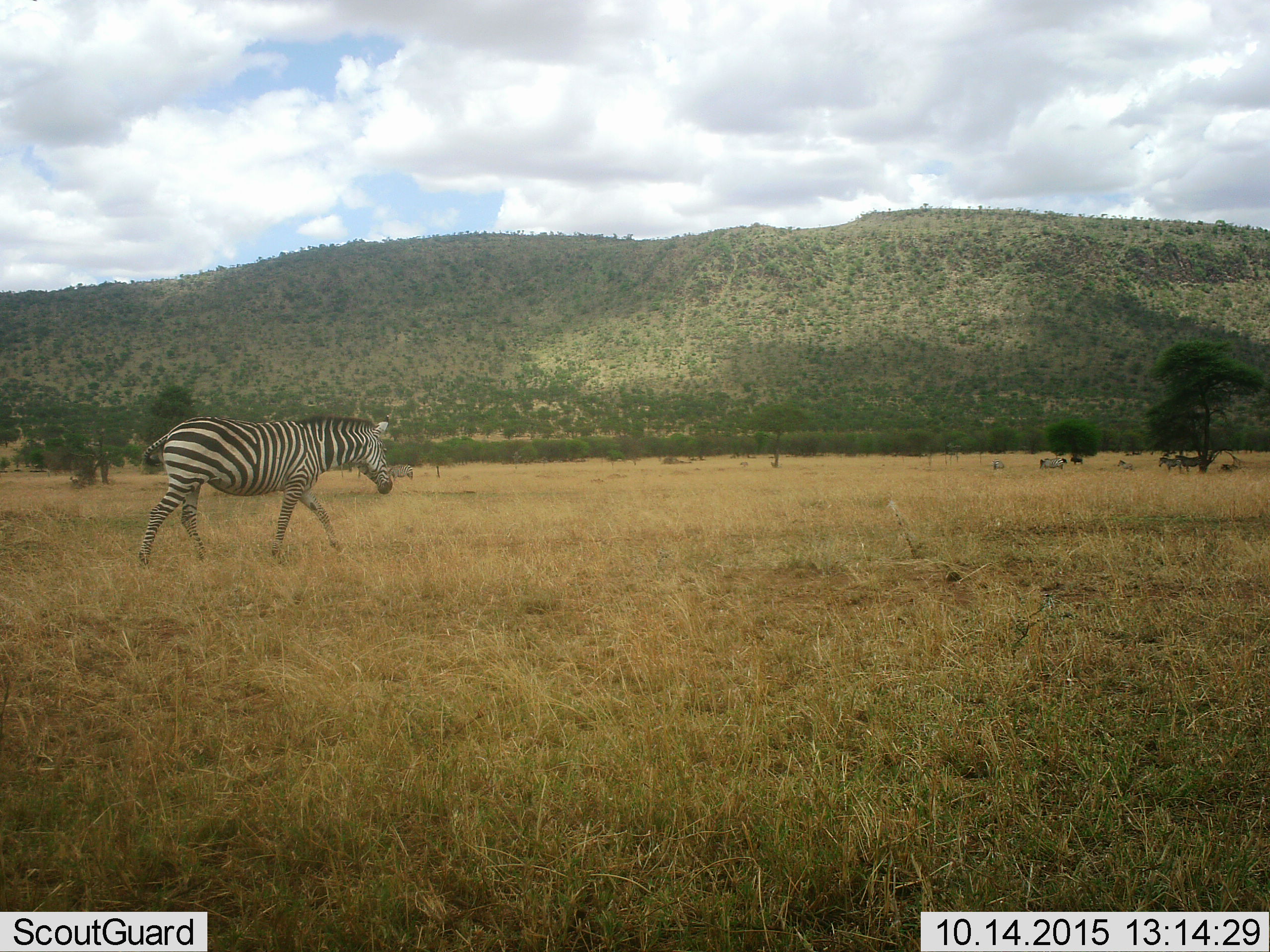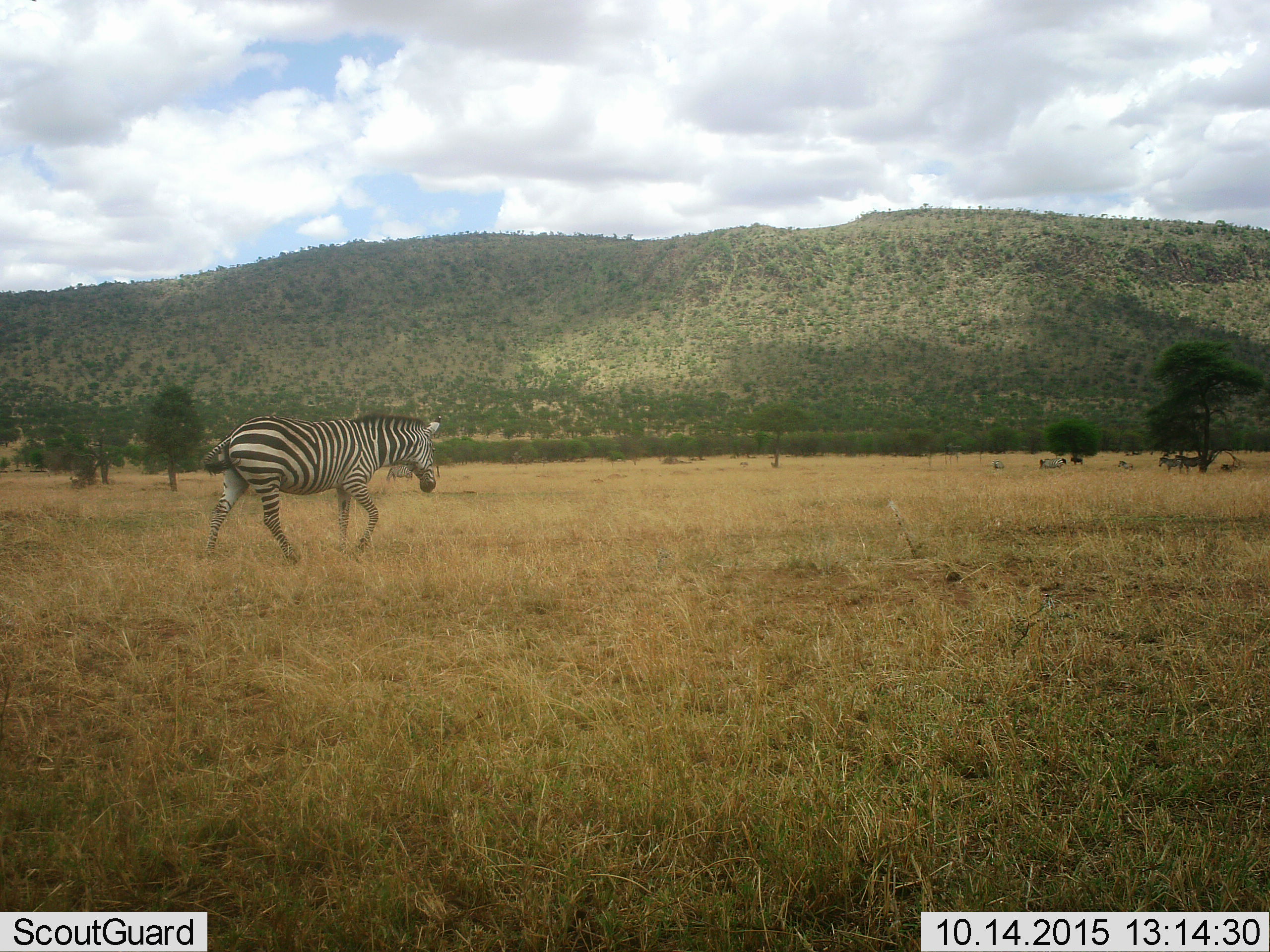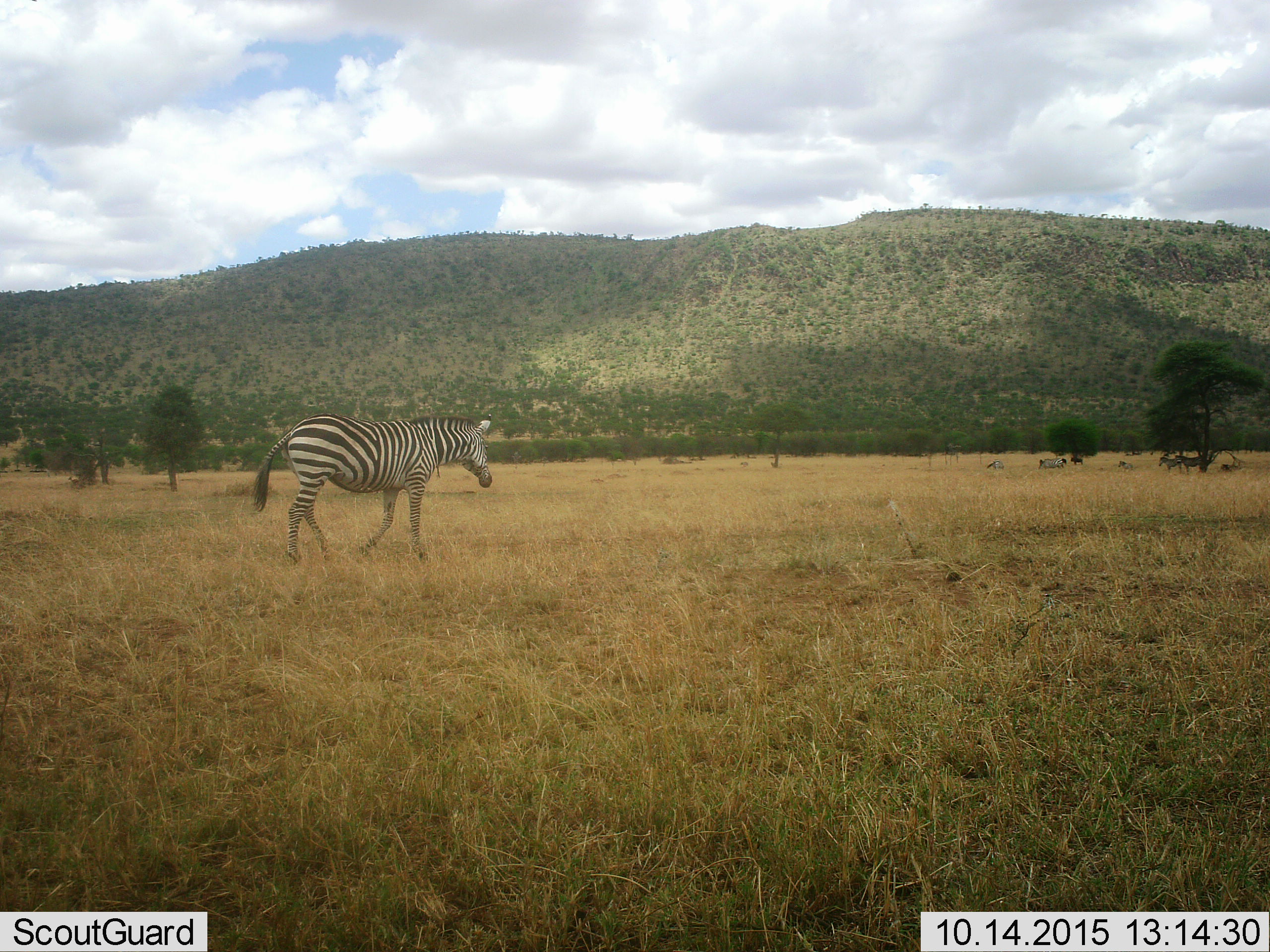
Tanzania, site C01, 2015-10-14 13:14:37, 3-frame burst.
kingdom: Animalia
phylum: Chordata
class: Mammalia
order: Perissodactyla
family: Equidae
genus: Equus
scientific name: Equus quagga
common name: plains zebra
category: zebra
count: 4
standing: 32%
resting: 16%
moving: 100%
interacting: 5%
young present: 0%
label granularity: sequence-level